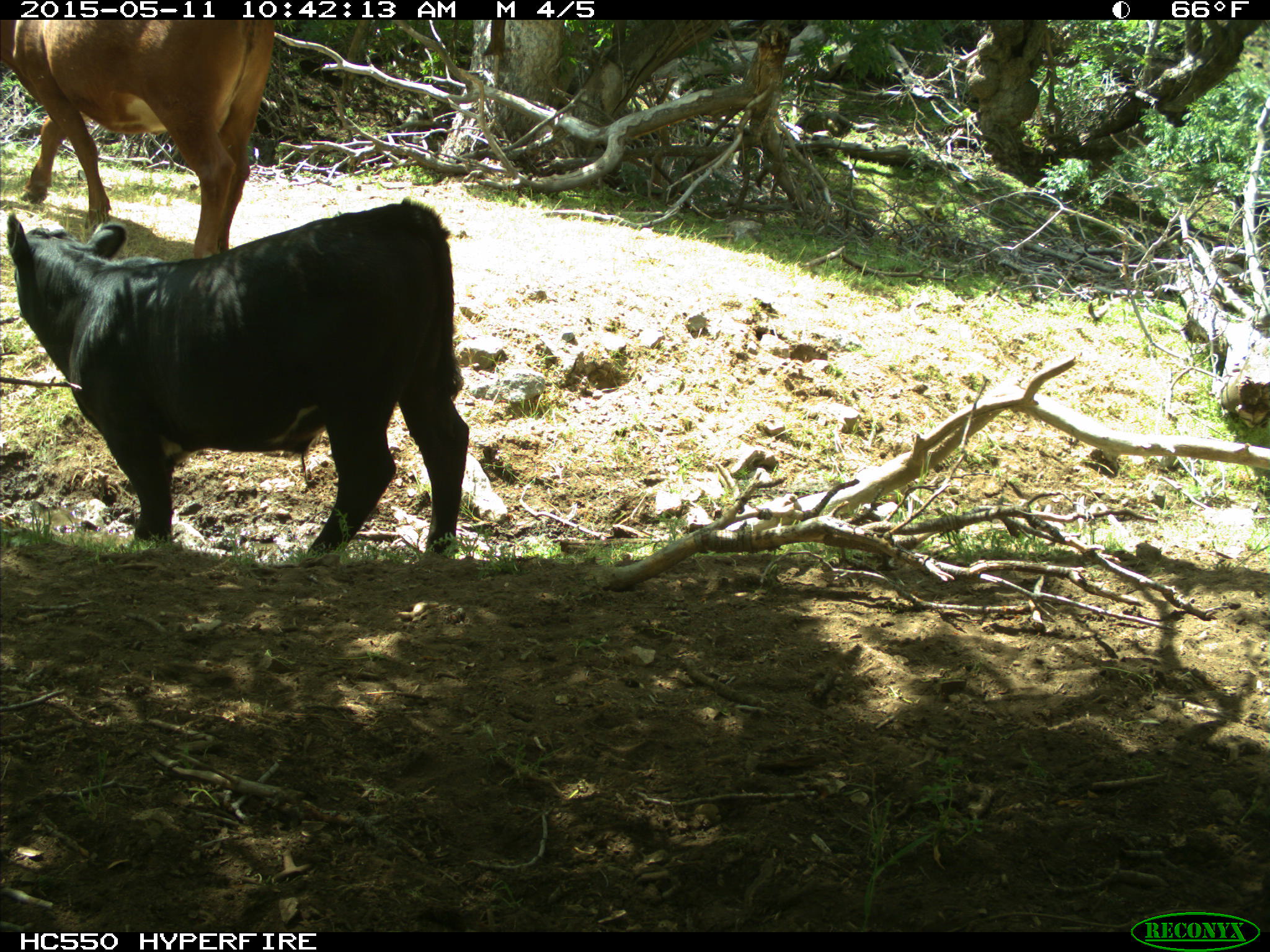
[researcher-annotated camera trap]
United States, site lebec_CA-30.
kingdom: Animalia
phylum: Chordata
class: Mammalia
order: Artiodactyla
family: Bovidae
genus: Bos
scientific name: Bos taurus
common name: domestic cow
Bos taurus (domestic cow).